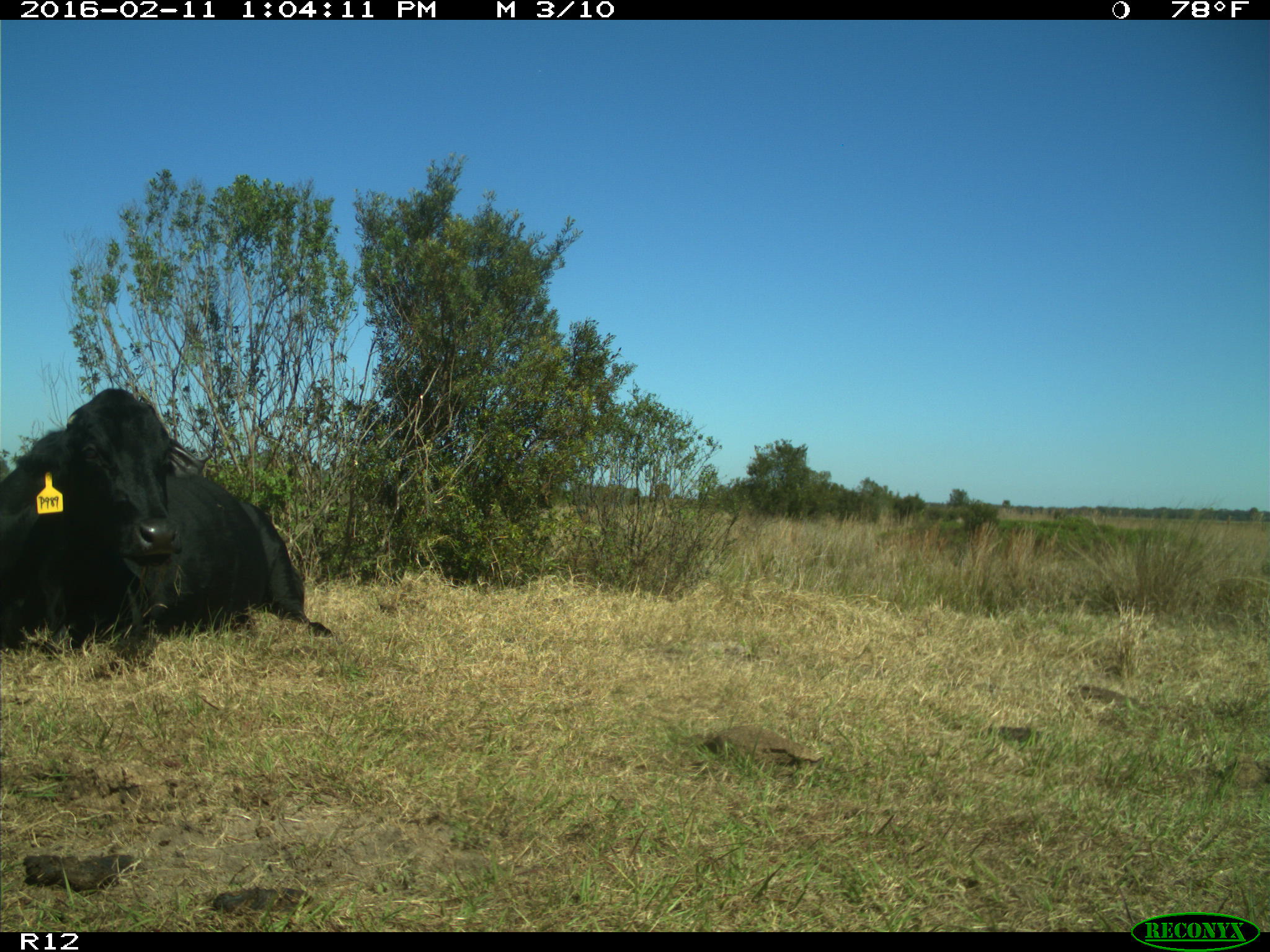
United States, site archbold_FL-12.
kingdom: Animalia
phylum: Chordata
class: Mammalia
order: Artiodactyla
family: Bovidae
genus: Bos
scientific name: Bos taurus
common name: domestic cow